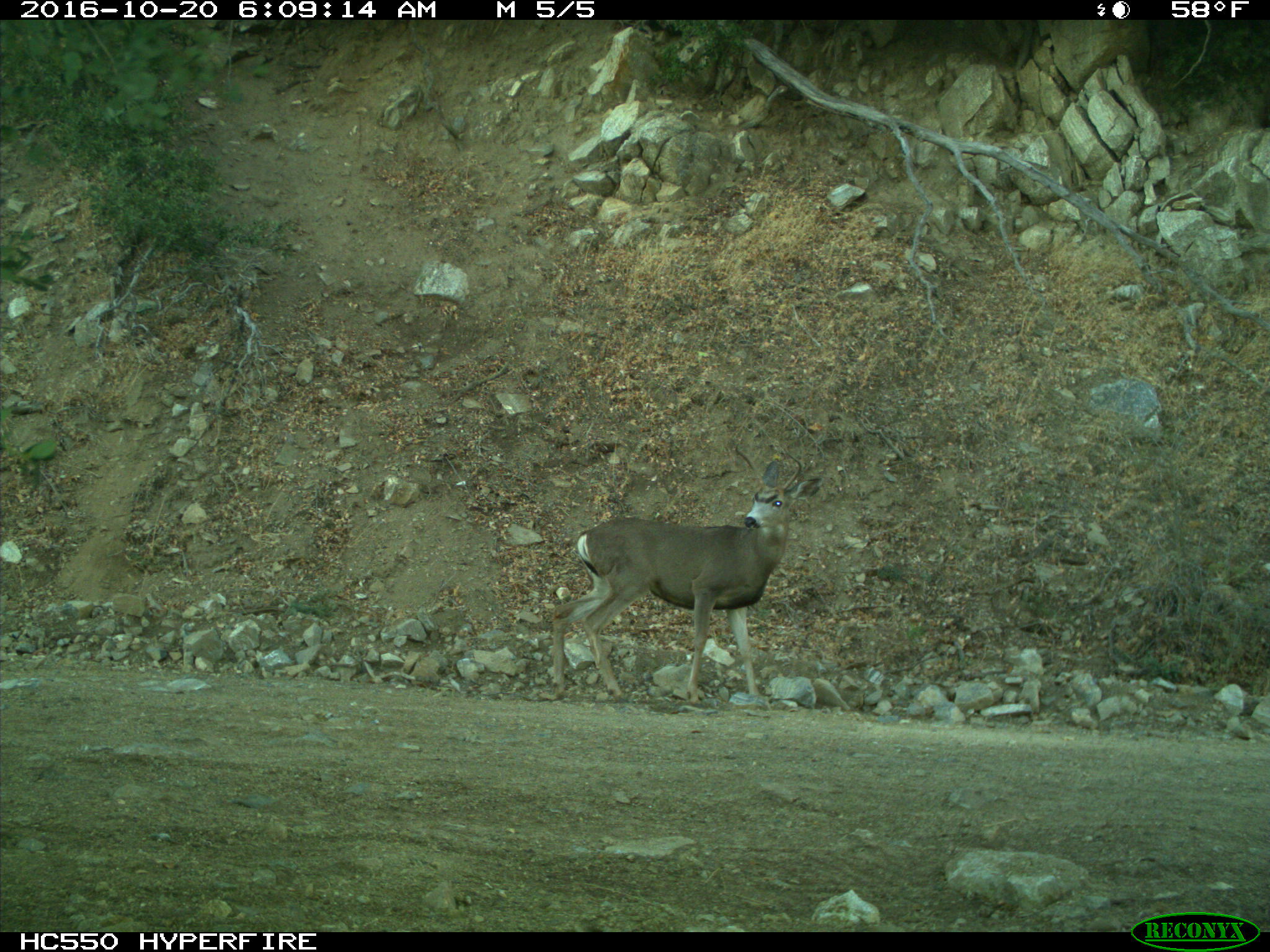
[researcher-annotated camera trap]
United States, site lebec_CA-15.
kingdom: Animalia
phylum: Chordata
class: Mammalia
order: Artiodactyla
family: Cervidae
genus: Odocoileus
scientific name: Odocoileus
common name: deer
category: unidentified deer